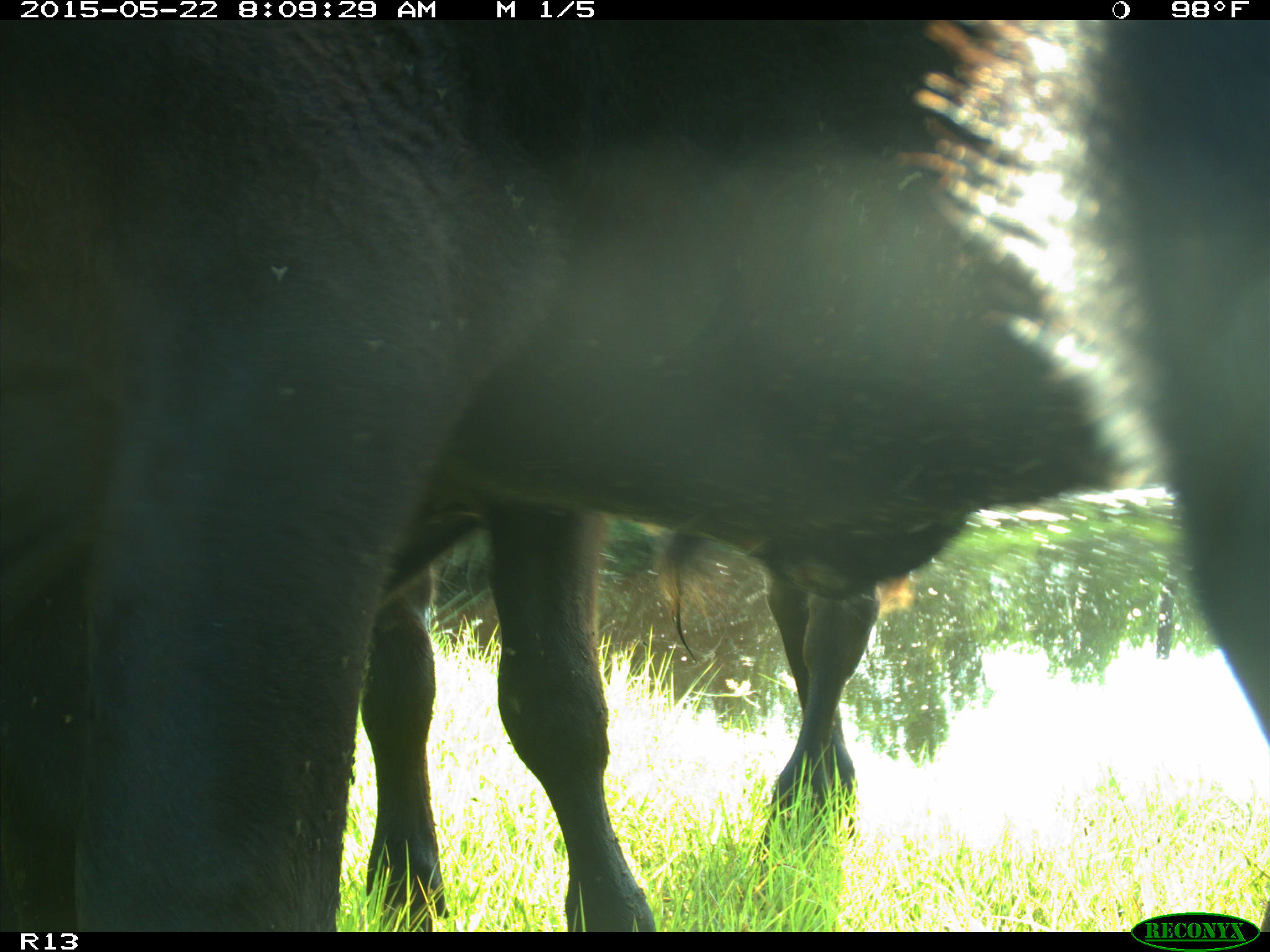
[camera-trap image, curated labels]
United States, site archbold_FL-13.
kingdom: Animalia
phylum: Chordata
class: Mammalia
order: Artiodactyla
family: Bovidae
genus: Bos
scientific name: Bos taurus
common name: domestic cow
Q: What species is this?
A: Bos taurus (domestic cow).